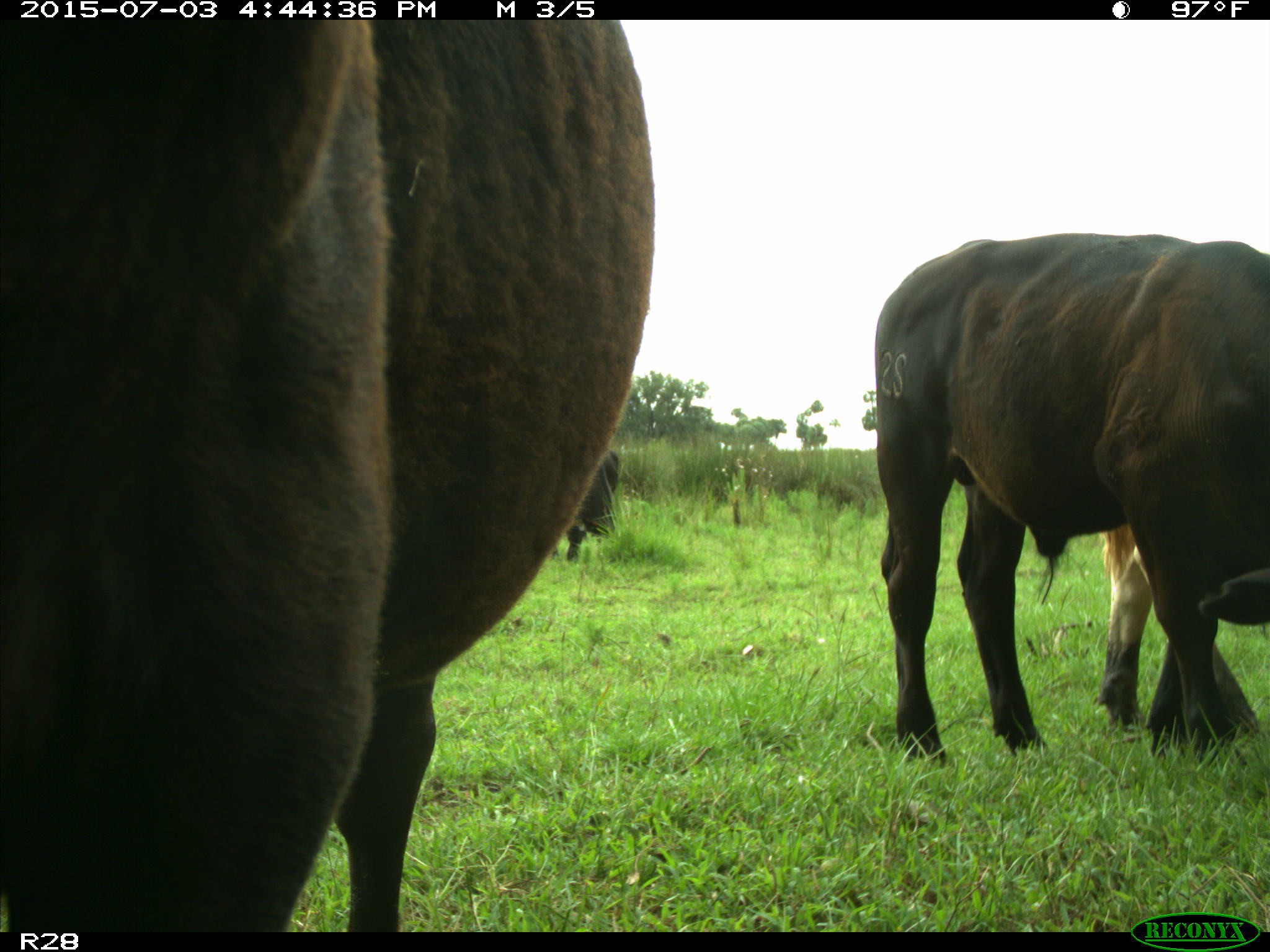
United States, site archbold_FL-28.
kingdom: Animalia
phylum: Chordata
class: Mammalia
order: Artiodactyla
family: Bovidae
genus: Bos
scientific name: Bos taurus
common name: domestic cow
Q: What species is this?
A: Bos taurus (domestic cow).